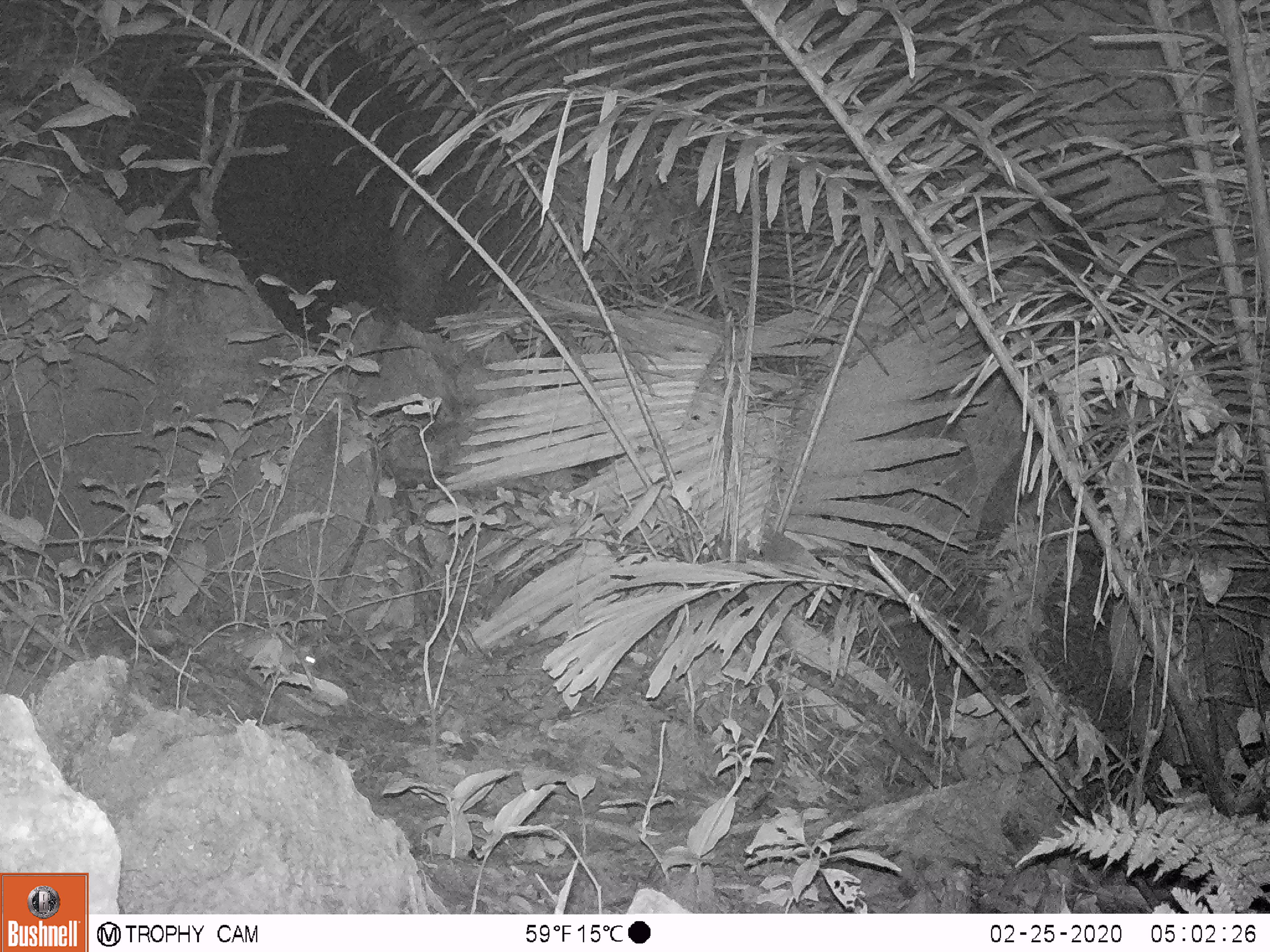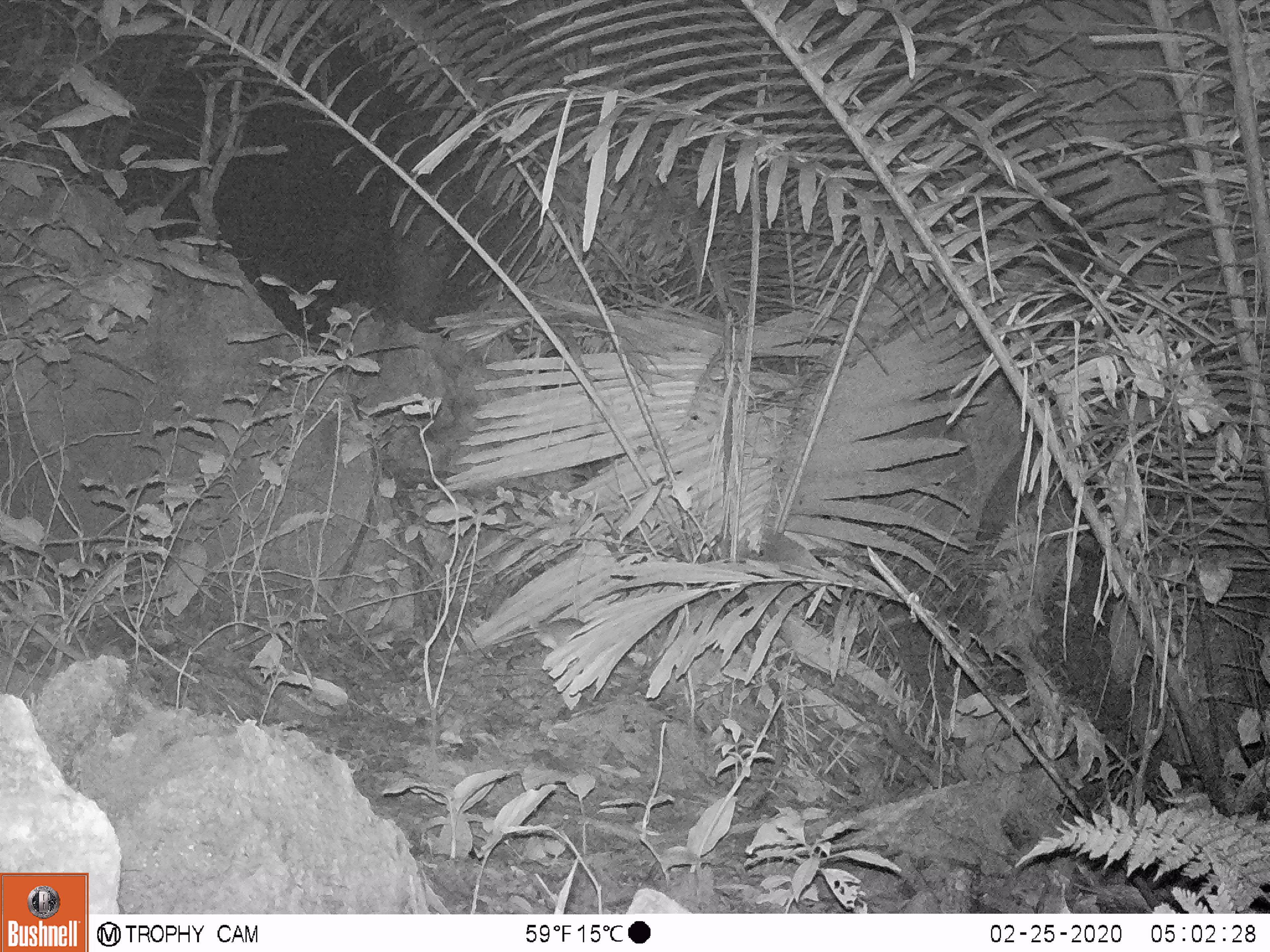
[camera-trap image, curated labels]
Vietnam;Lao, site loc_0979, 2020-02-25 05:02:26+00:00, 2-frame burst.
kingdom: Animalia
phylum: Chordata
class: Mammalia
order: Rodentia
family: Muridae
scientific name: Muridae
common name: old-world mice and rats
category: unidentified murid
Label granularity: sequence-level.